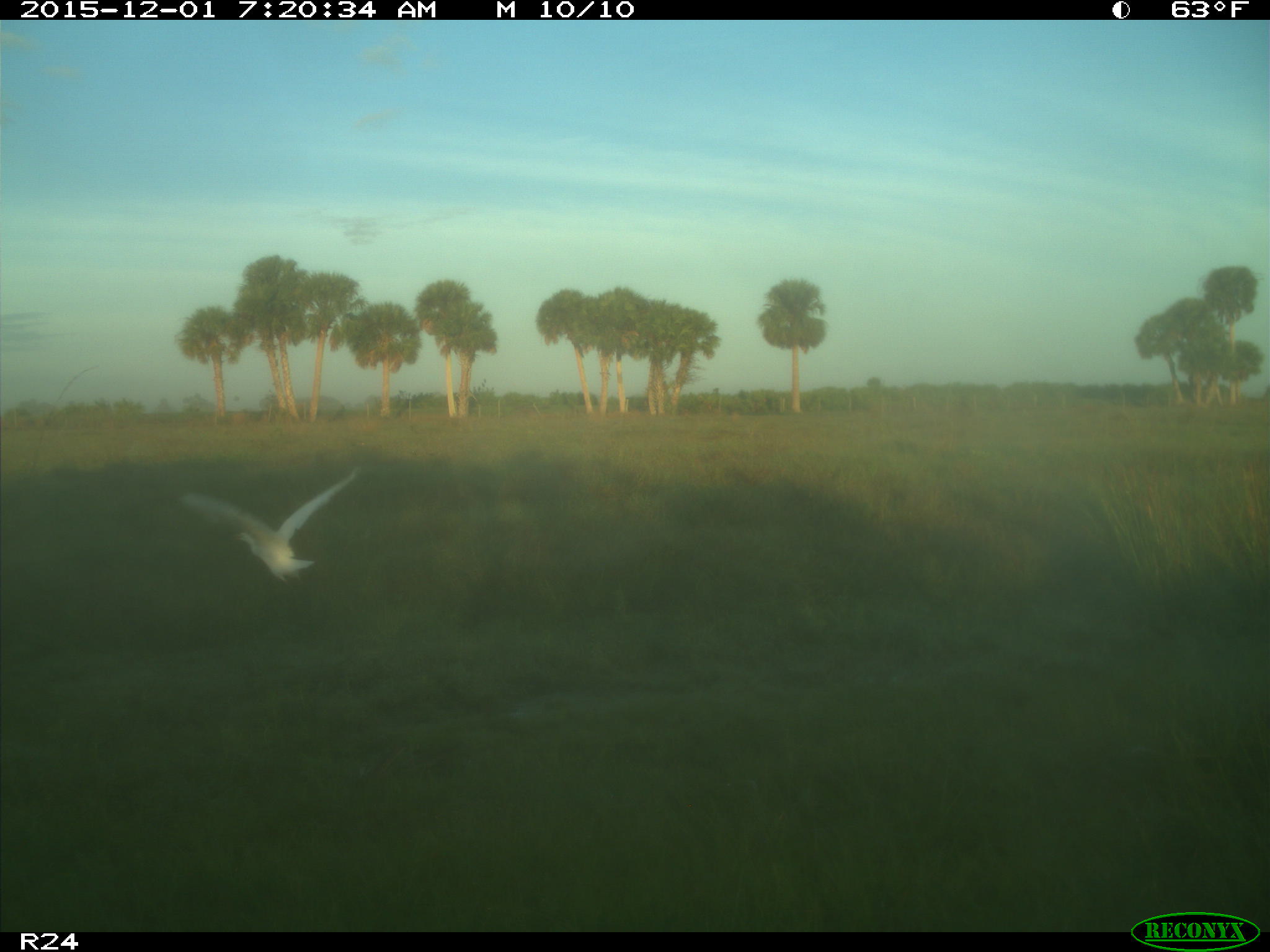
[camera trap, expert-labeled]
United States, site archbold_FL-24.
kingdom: Animalia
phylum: Chordata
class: Aves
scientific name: Aves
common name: birds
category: unidentified bird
Unidentified bird (birds) (Aves).